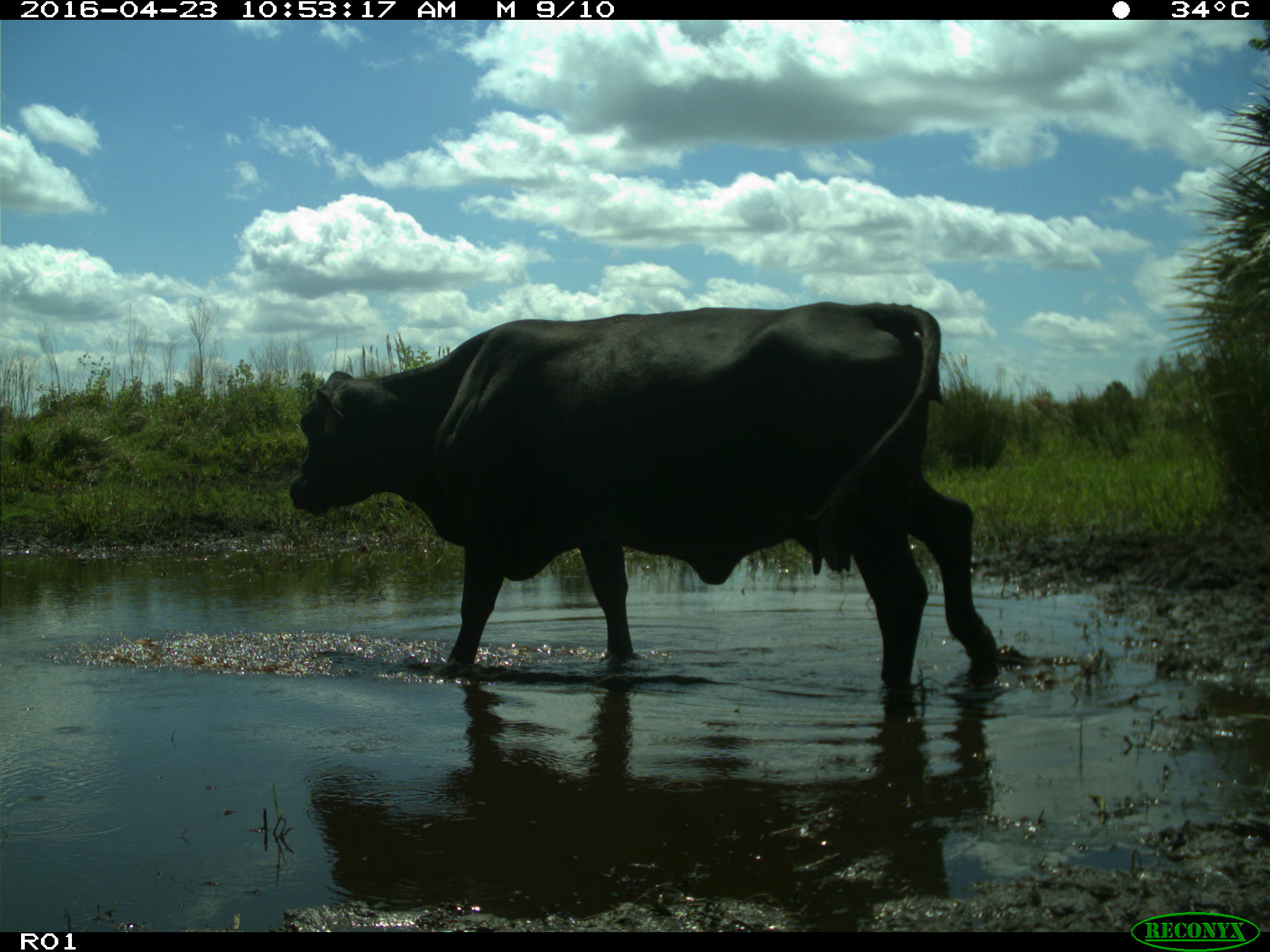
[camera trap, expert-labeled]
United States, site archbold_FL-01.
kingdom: Animalia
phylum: Chordata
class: Mammalia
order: Artiodactyla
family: Bovidae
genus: Bos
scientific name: Bos taurus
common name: domestic cow